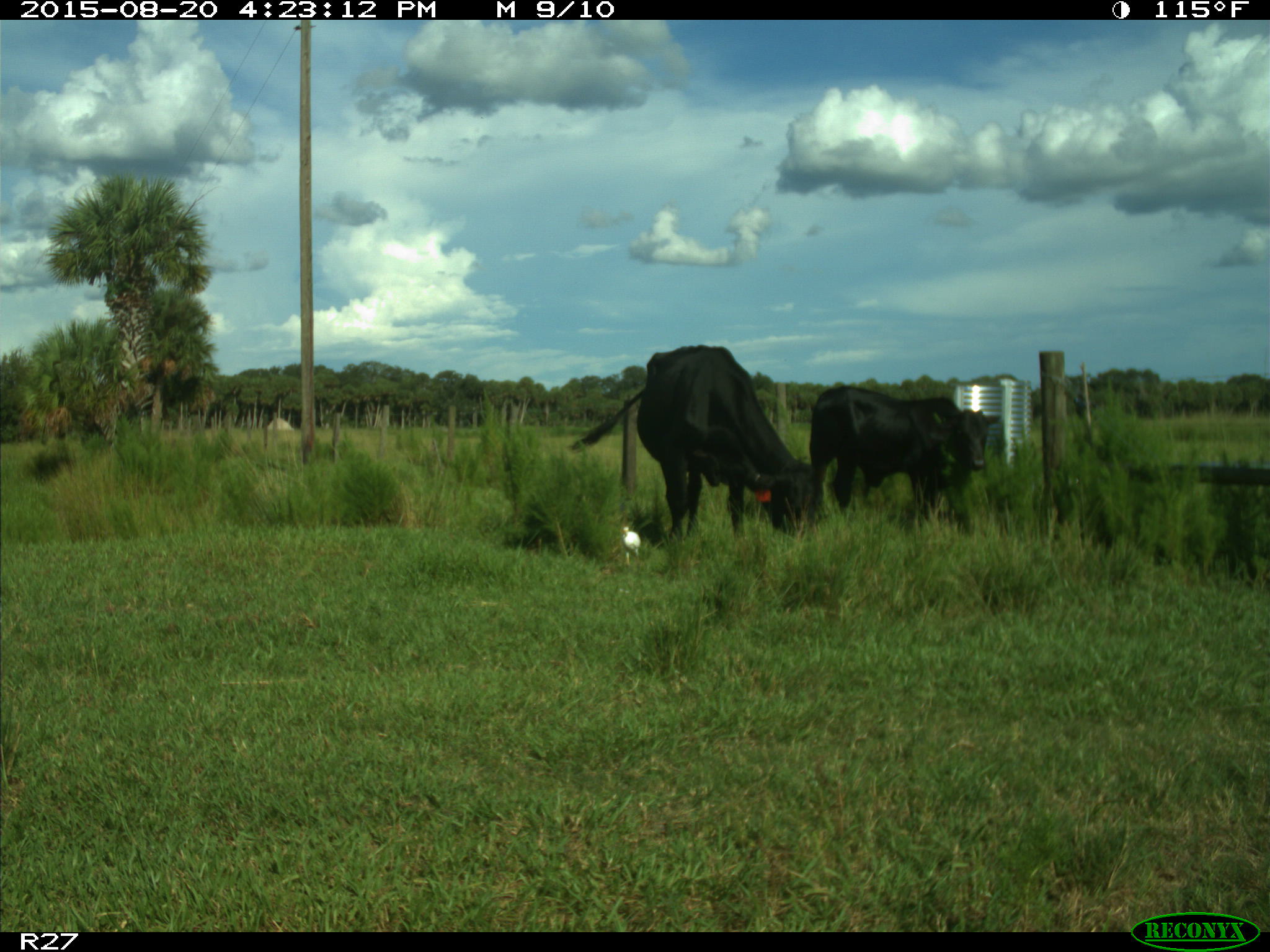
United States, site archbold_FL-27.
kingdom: Animalia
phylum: Chordata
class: Mammalia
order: Artiodactyla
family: Bovidae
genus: Bos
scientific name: Bos taurus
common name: domestic cow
Bos taurus (domestic cow).